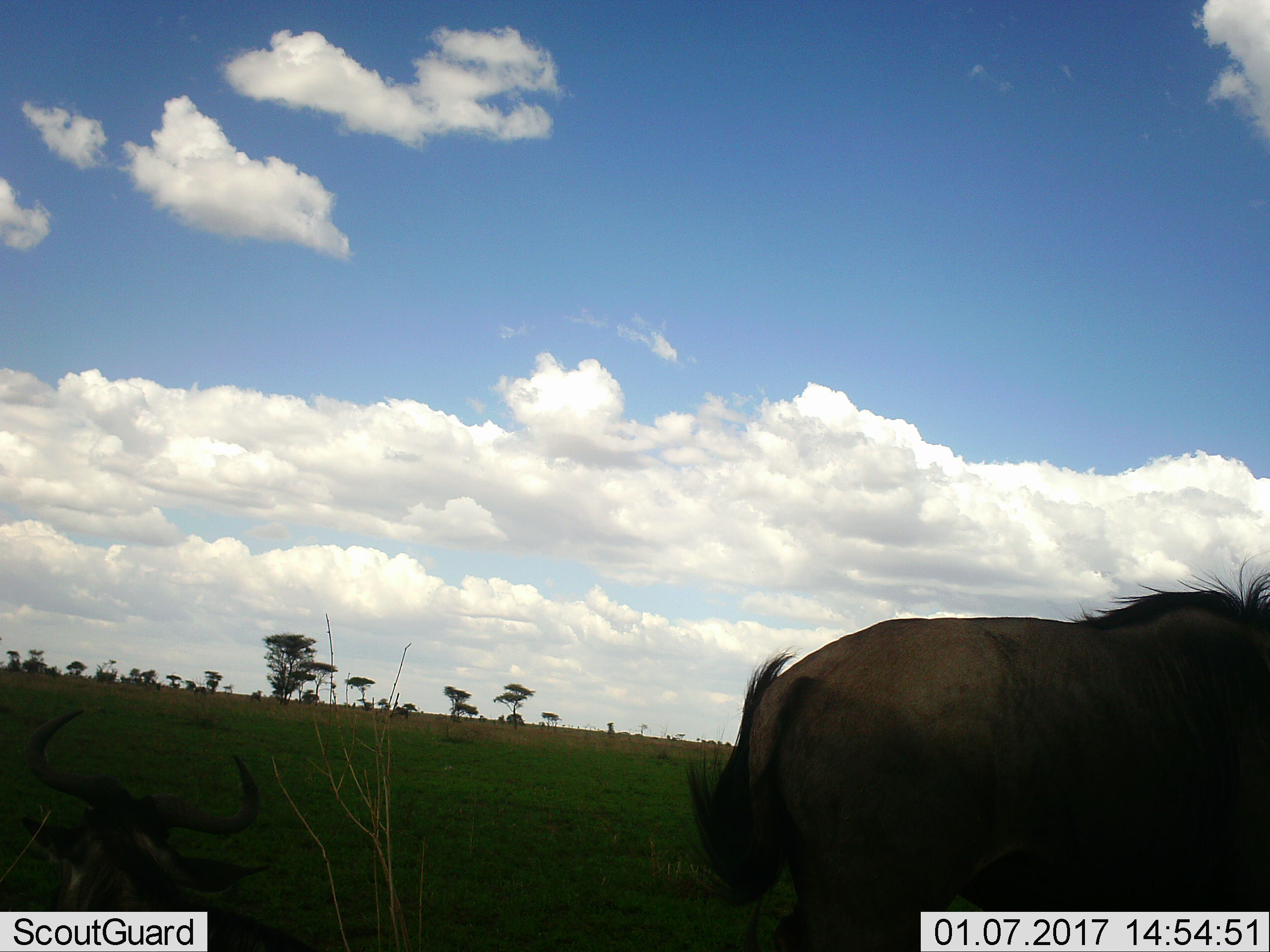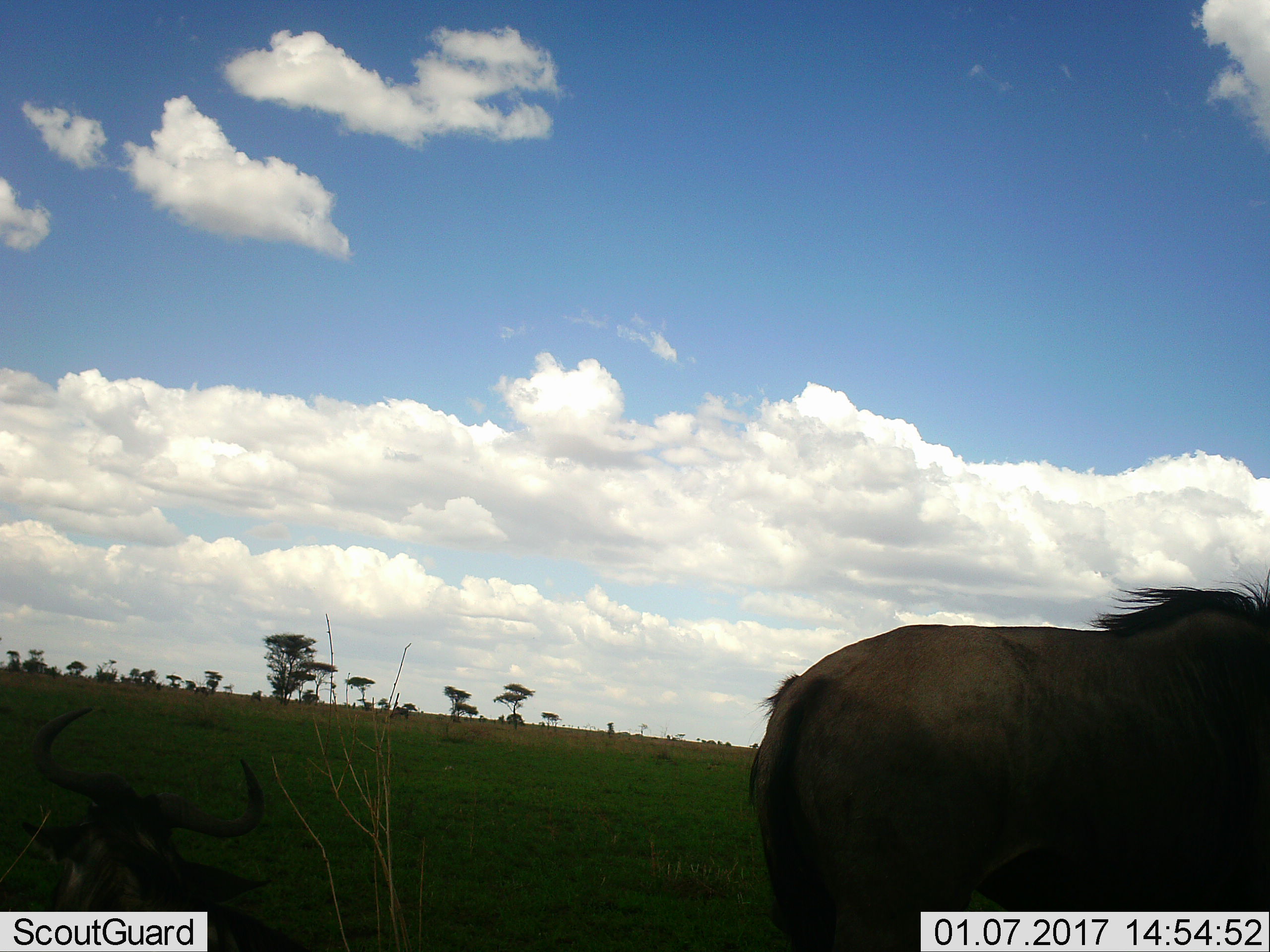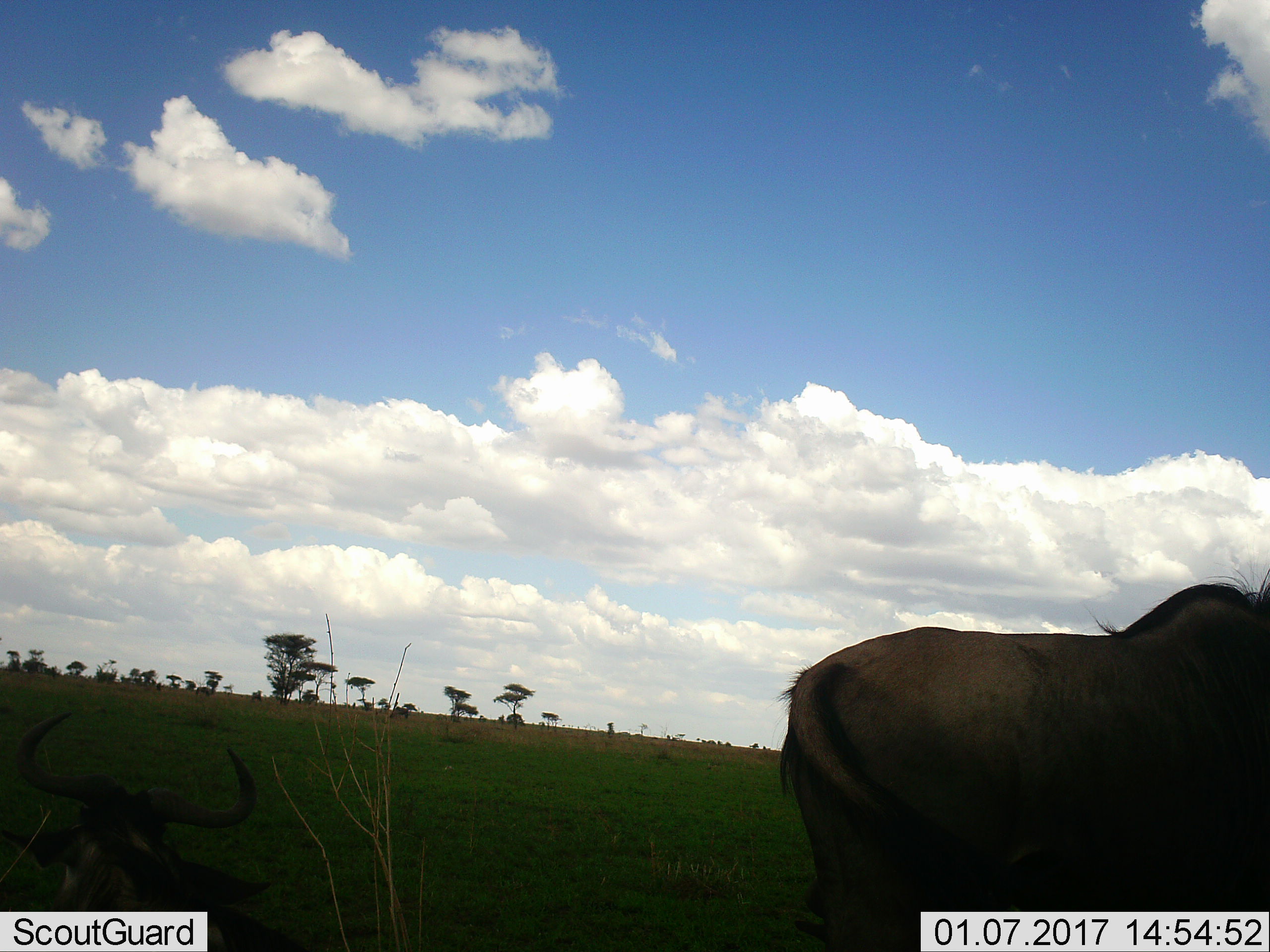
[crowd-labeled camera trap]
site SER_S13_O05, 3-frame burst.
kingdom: Animalia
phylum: Chordata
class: Mammalia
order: Artiodactyla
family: Bovidae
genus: Connochaetes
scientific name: Connochaetes taurinus taurinus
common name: blue wildebeest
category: wildebeestblue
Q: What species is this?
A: Wildebeestblue (blue wildebeest) (Connochaetes taurinus taurinus).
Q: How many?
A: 2.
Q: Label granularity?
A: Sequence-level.